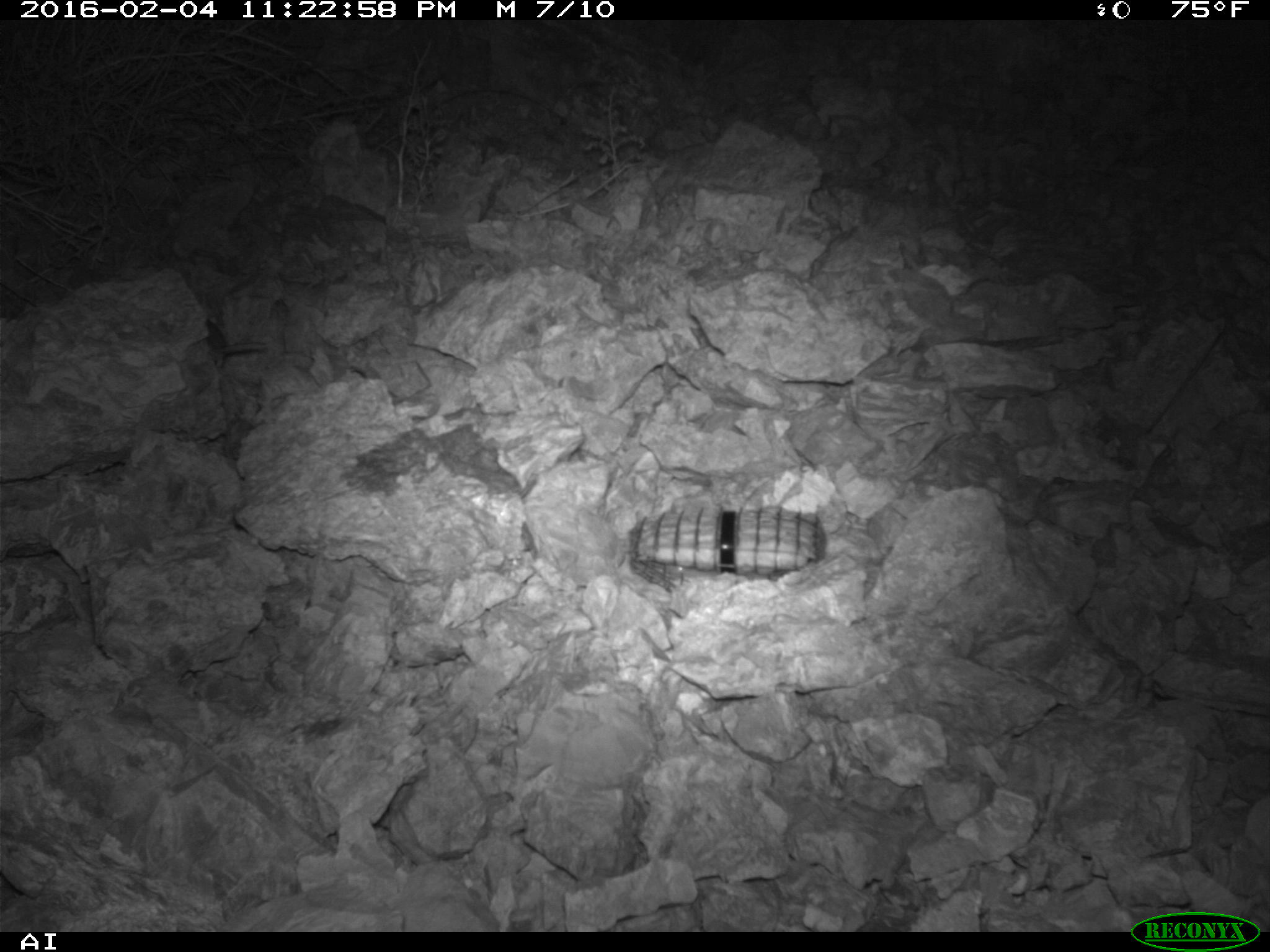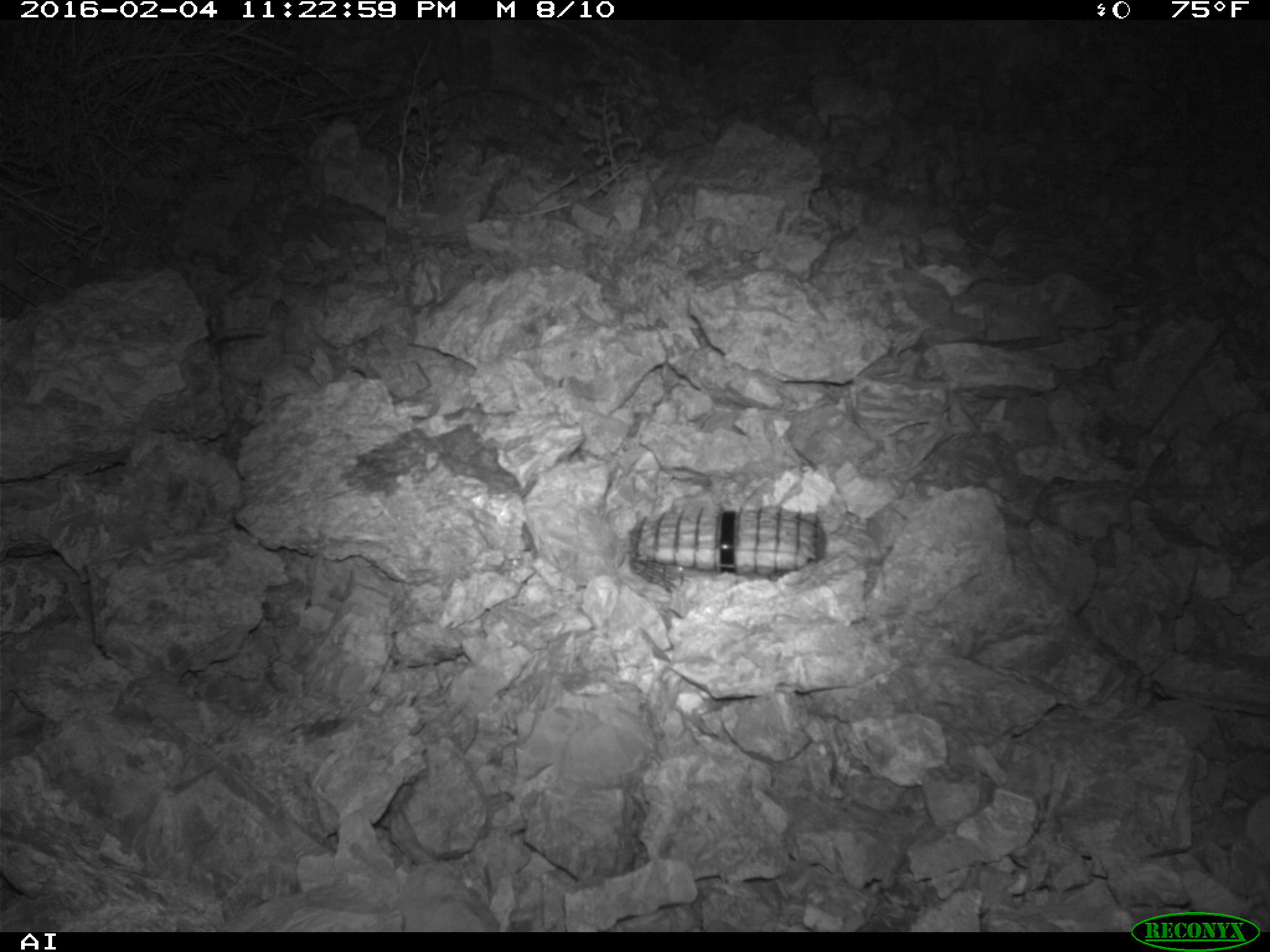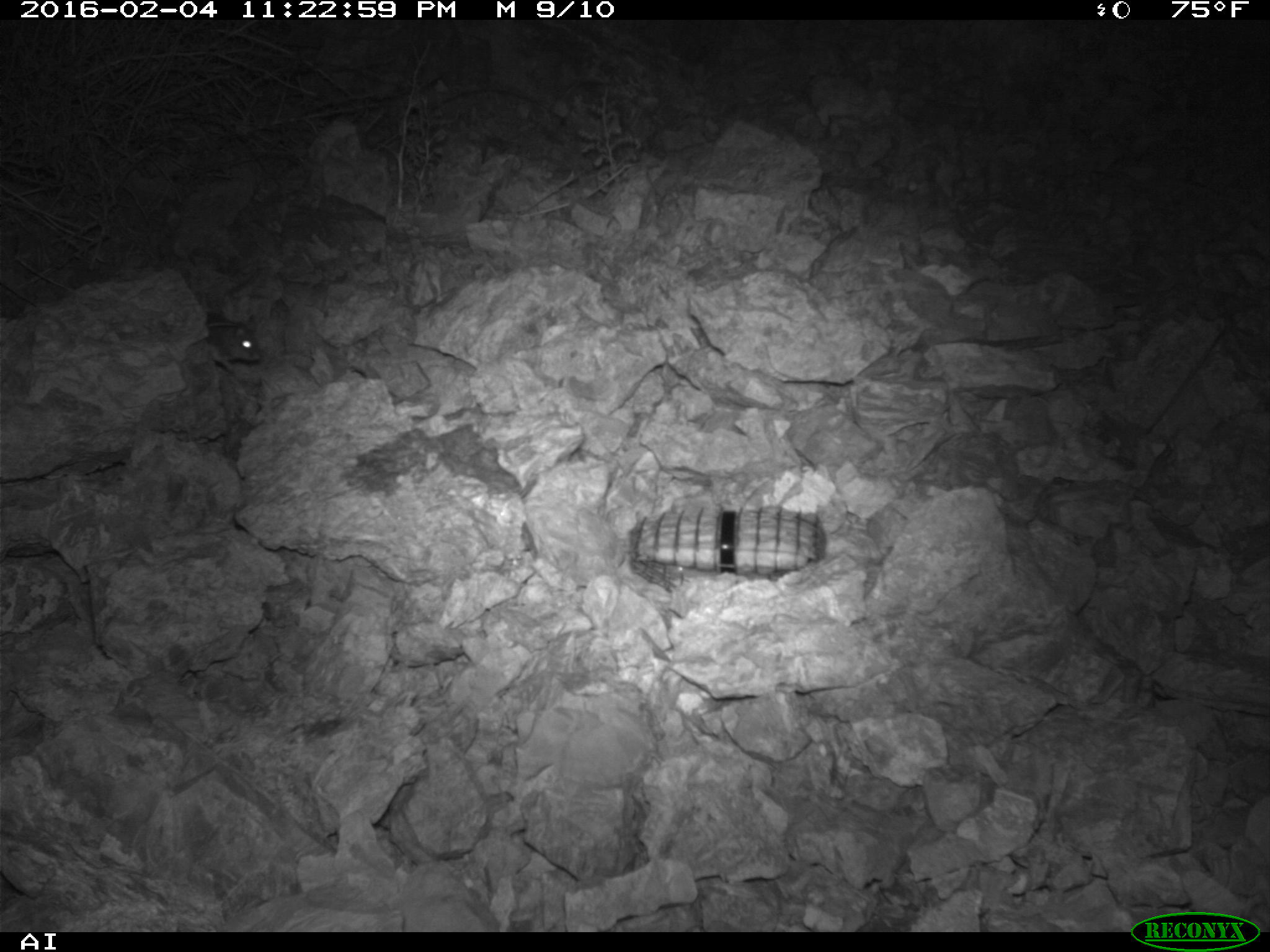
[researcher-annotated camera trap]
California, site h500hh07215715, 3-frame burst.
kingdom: Animalia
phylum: Chordata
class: Mammalia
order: Rodentia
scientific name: Rodentia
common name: rodent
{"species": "rodent (Rodentia)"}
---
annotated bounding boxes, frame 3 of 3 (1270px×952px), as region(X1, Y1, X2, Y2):
rodent: region(205, 309, 260, 371)